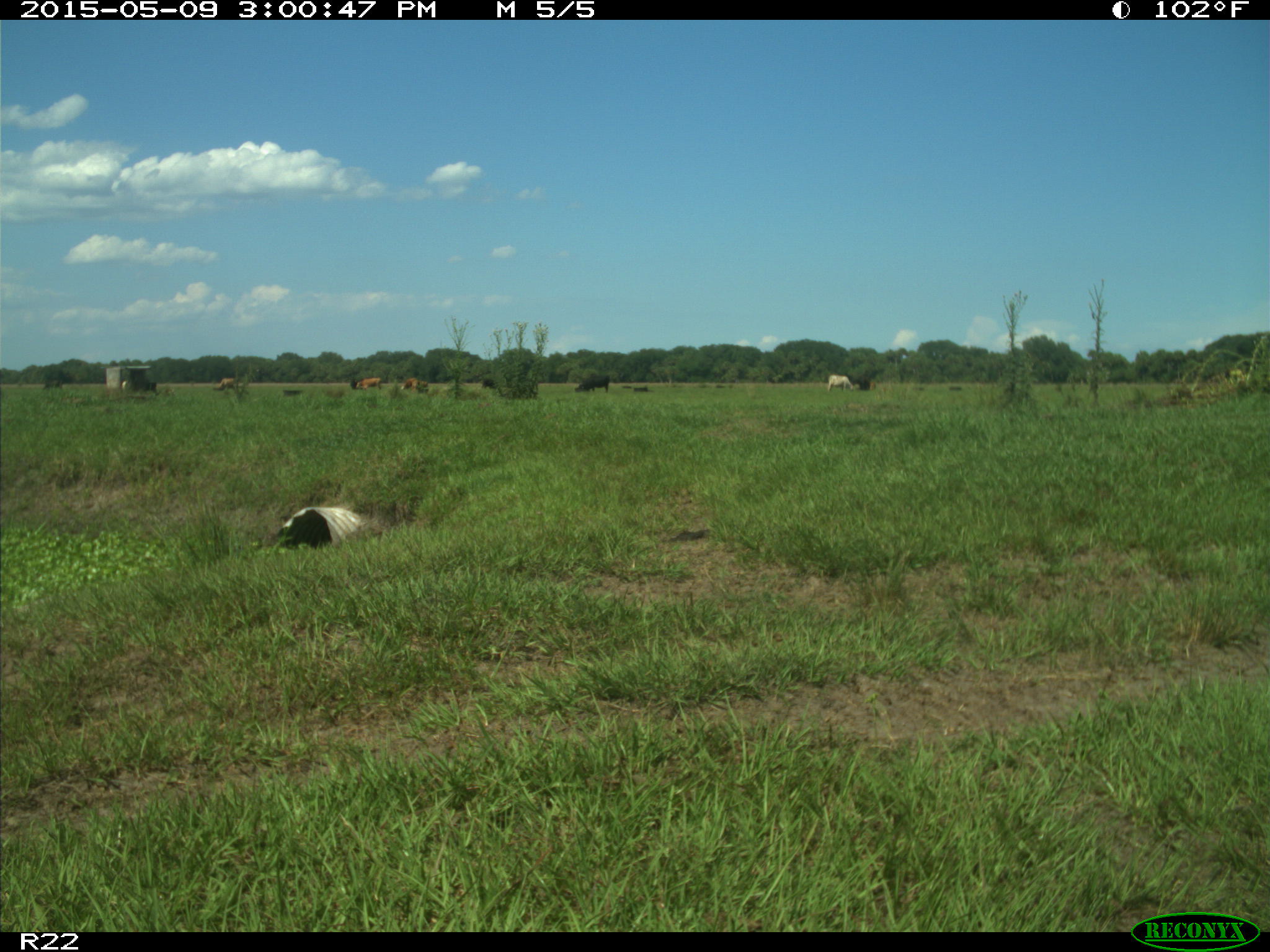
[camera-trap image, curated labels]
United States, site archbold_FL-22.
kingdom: Animalia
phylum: Chordata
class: Mammalia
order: Artiodactyla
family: Bovidae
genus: Bos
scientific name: Bos taurus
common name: domestic cow